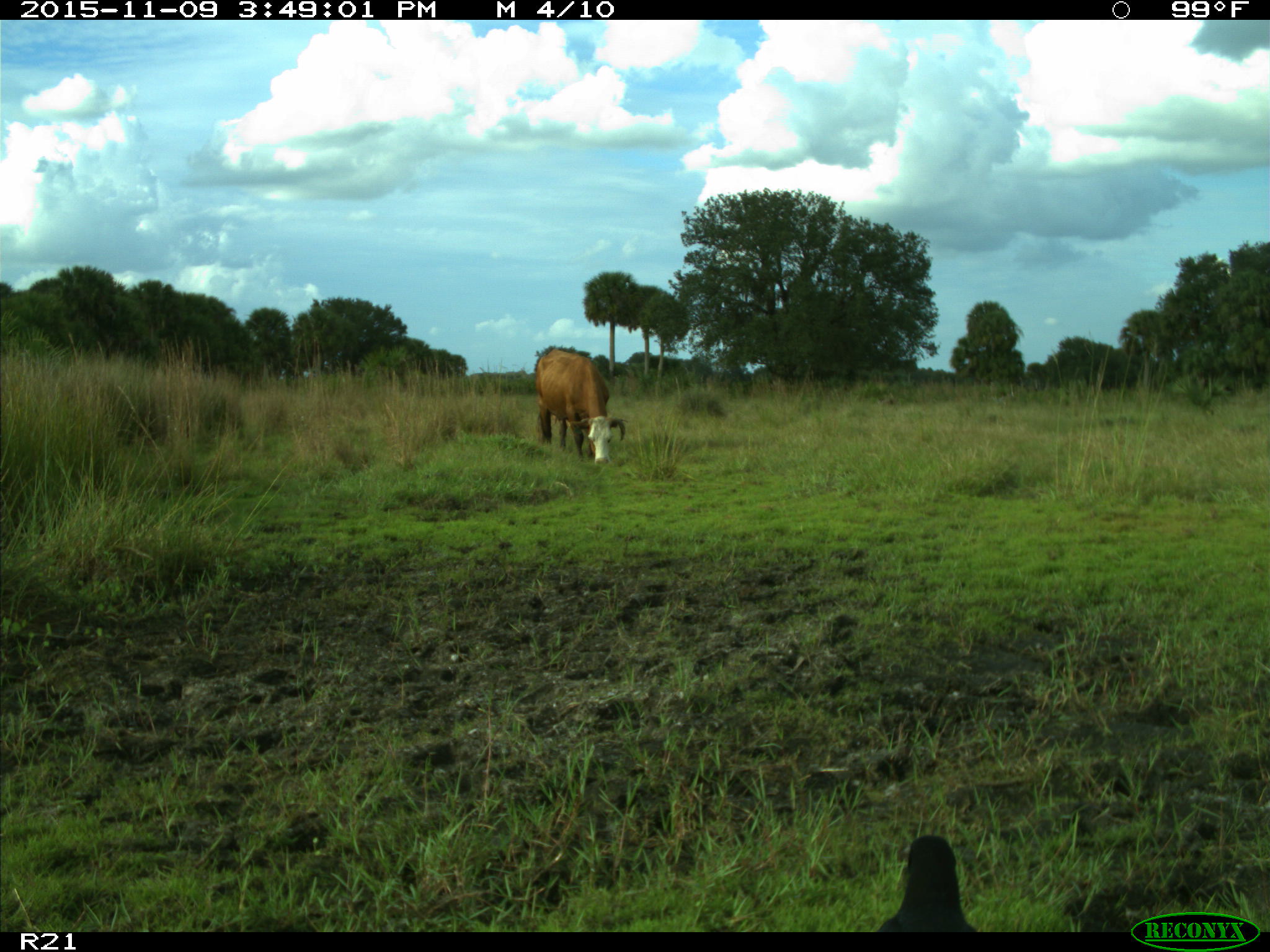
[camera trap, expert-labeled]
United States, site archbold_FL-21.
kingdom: Animalia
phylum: Chordata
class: Mammalia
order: Artiodactyla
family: Bovidae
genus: Bos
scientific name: Bos taurus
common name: domestic cow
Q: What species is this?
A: Bos taurus (domestic cow).